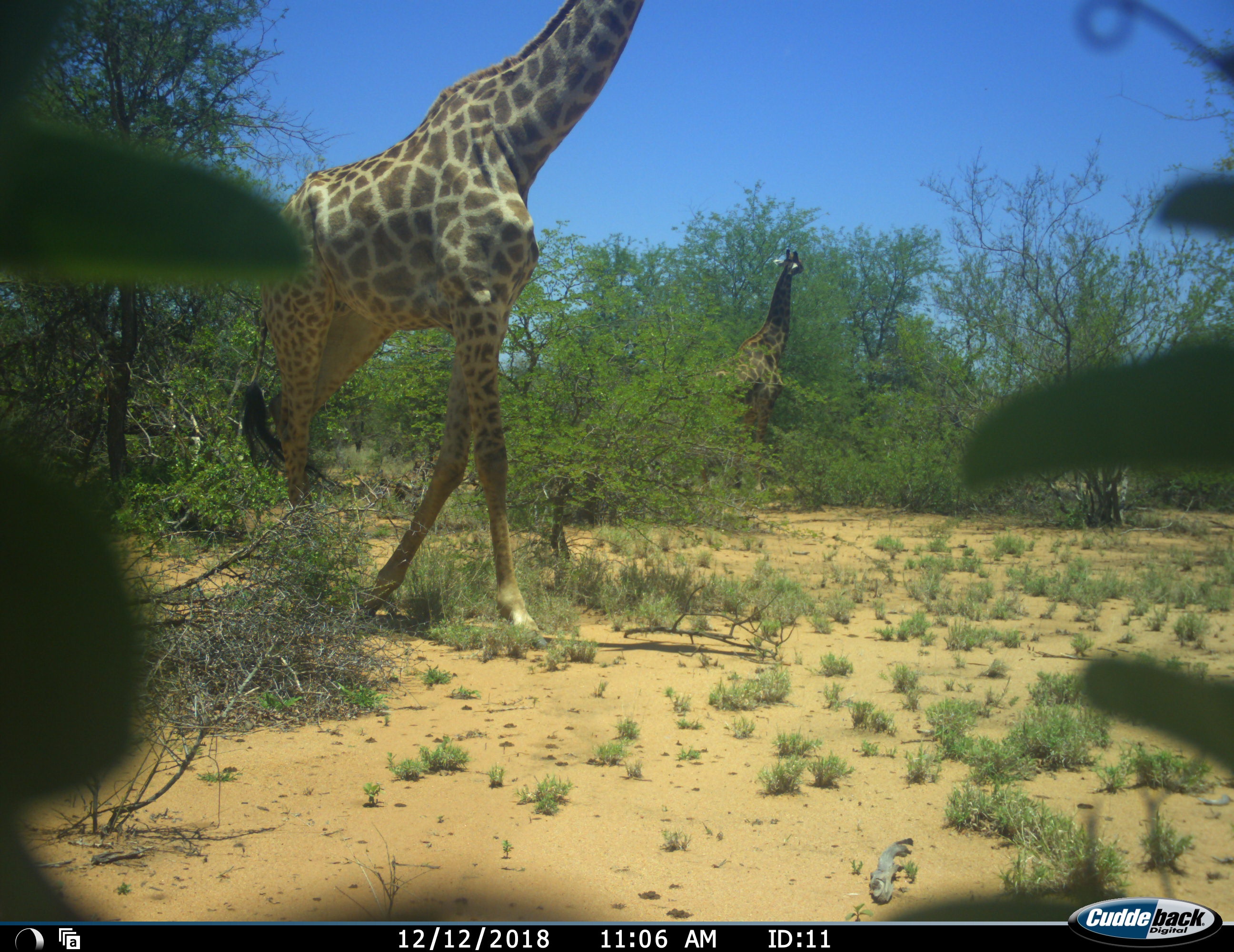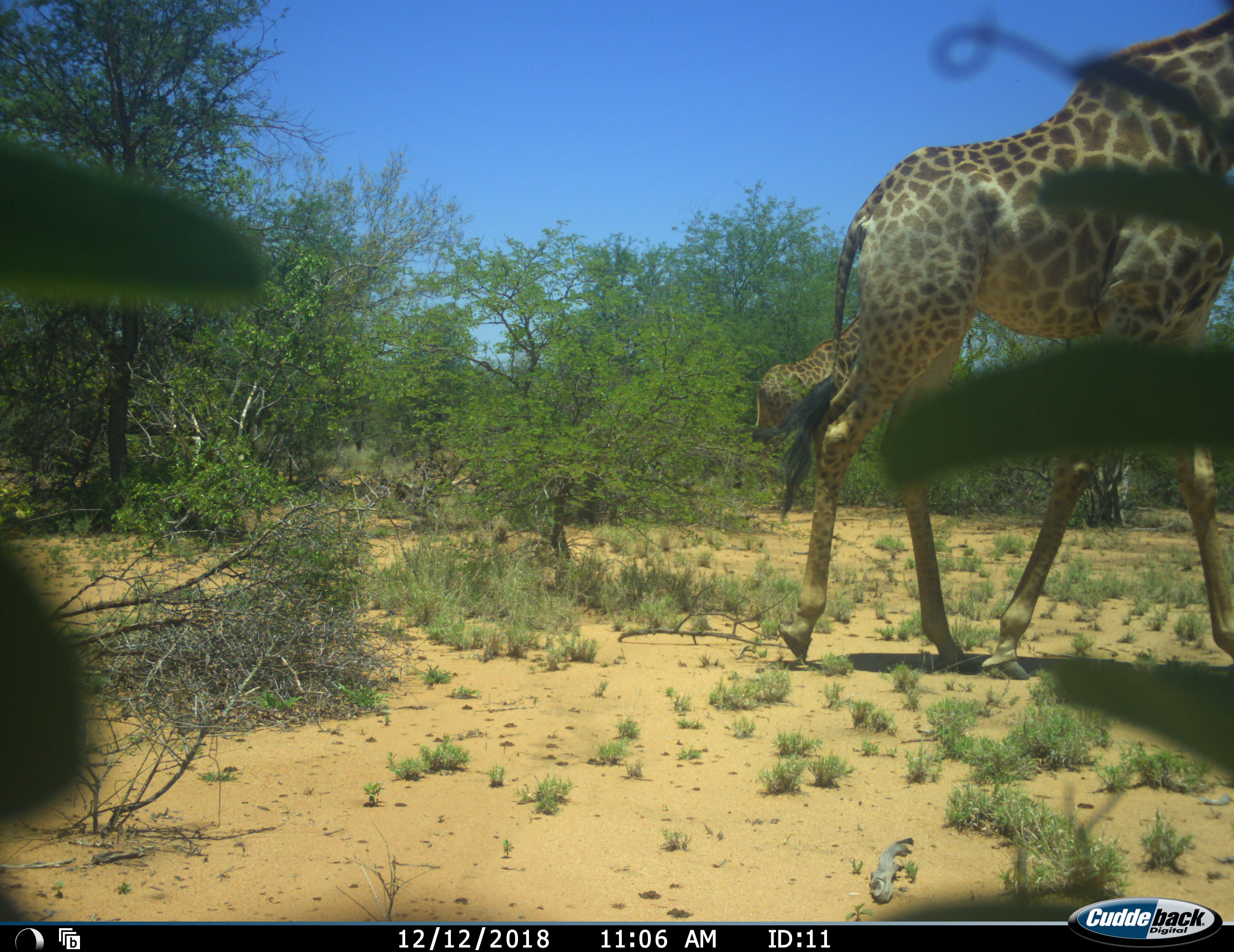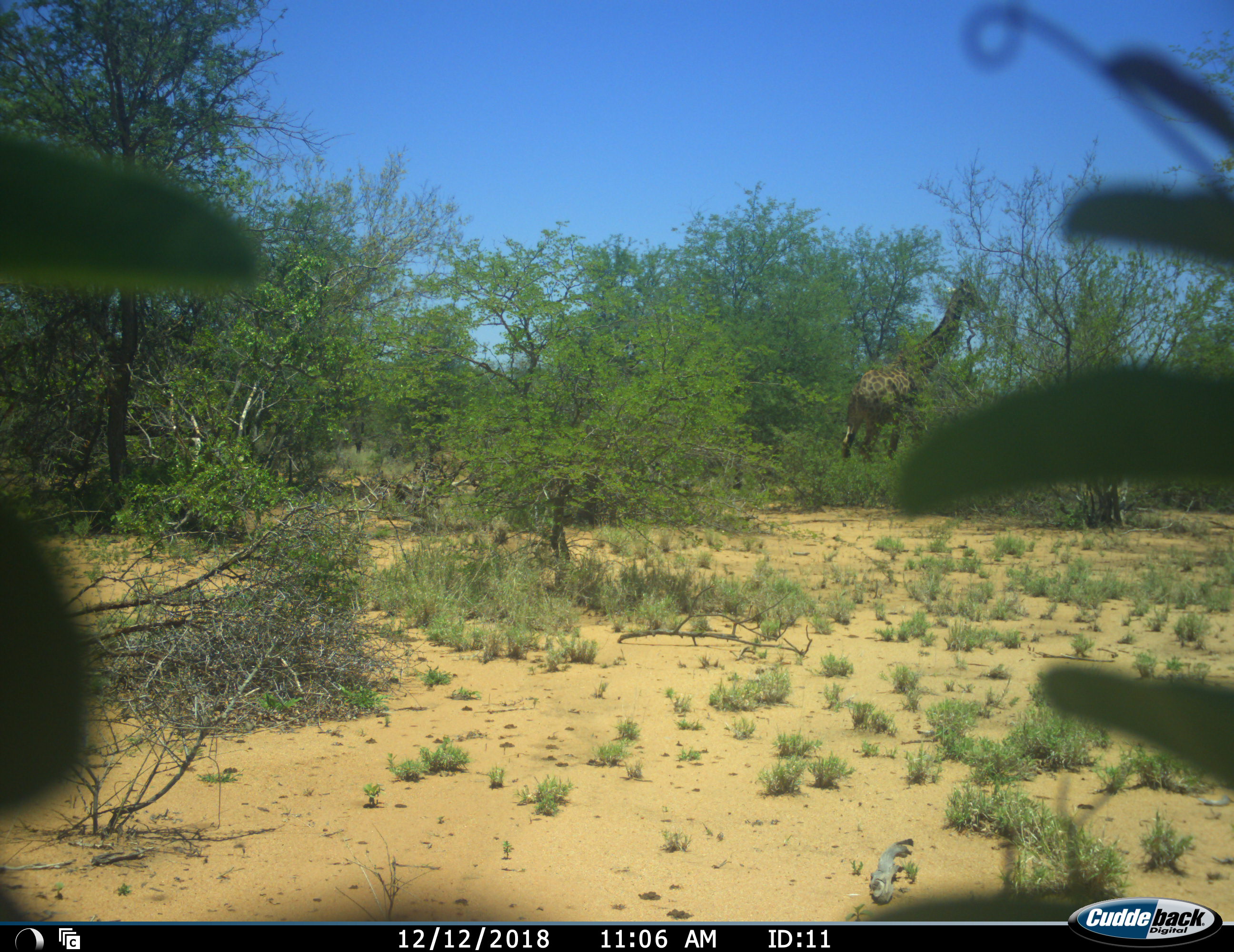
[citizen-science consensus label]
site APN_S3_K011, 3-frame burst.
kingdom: Animalia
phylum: Chordata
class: Mammalia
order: Artiodactyla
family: Giraffidae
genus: Giraffa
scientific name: Giraffa camelopardalis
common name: giraffe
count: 2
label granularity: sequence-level